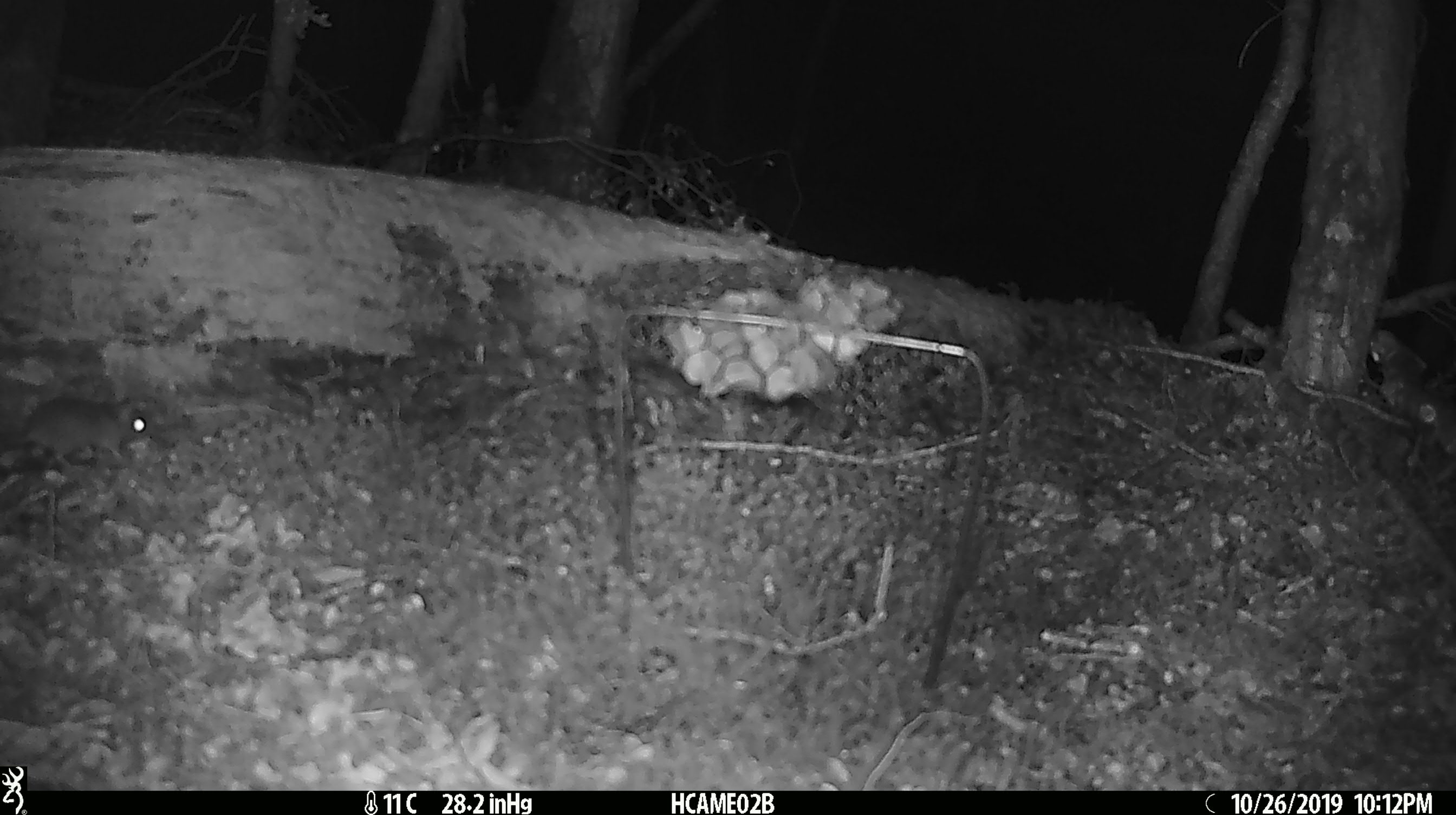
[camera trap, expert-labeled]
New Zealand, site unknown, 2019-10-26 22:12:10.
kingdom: Animalia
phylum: Chordata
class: Mammalia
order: Rodentia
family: Muridae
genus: Mus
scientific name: Mus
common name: mouse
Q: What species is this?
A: Mouse (Mus).